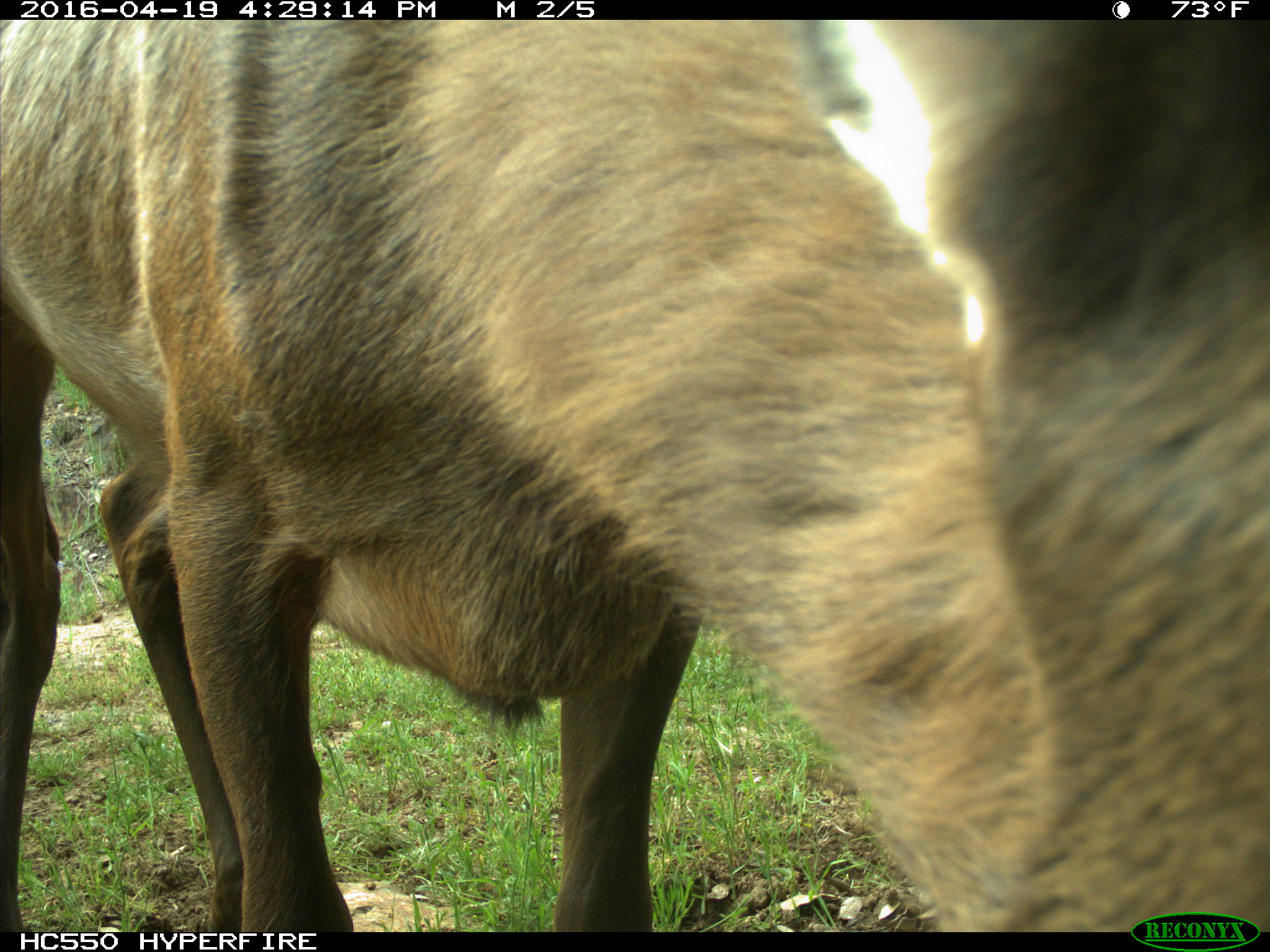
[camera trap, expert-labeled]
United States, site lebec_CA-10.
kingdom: Animalia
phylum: Chordata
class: Mammalia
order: Artiodactyla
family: Cervidae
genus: Cervus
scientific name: Cervus canadensis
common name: elk